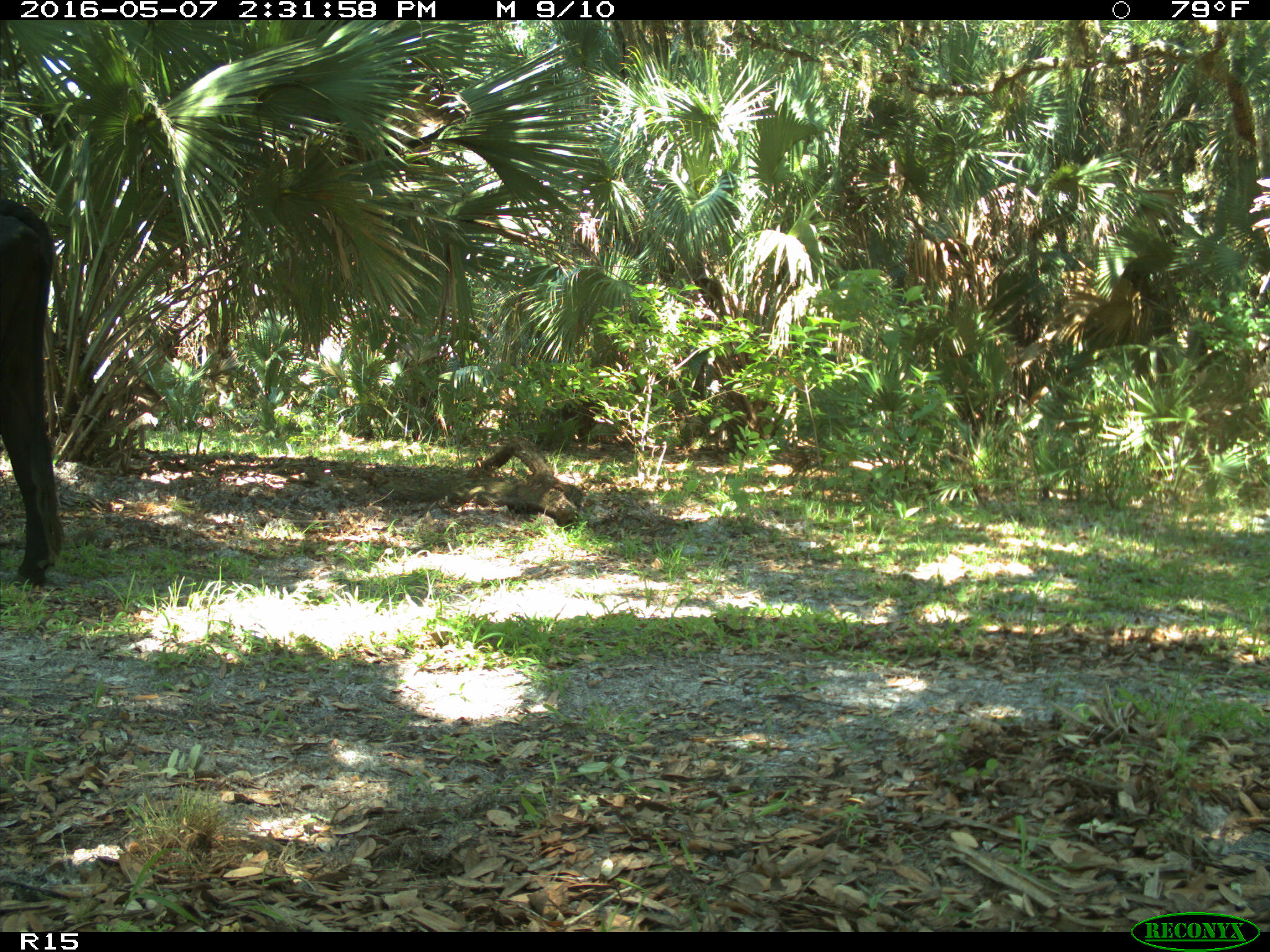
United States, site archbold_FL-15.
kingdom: Animalia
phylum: Chordata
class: Mammalia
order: Artiodactyla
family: Bovidae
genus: Bos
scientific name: Bos taurus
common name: domestic cow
Bos taurus (domestic cow).